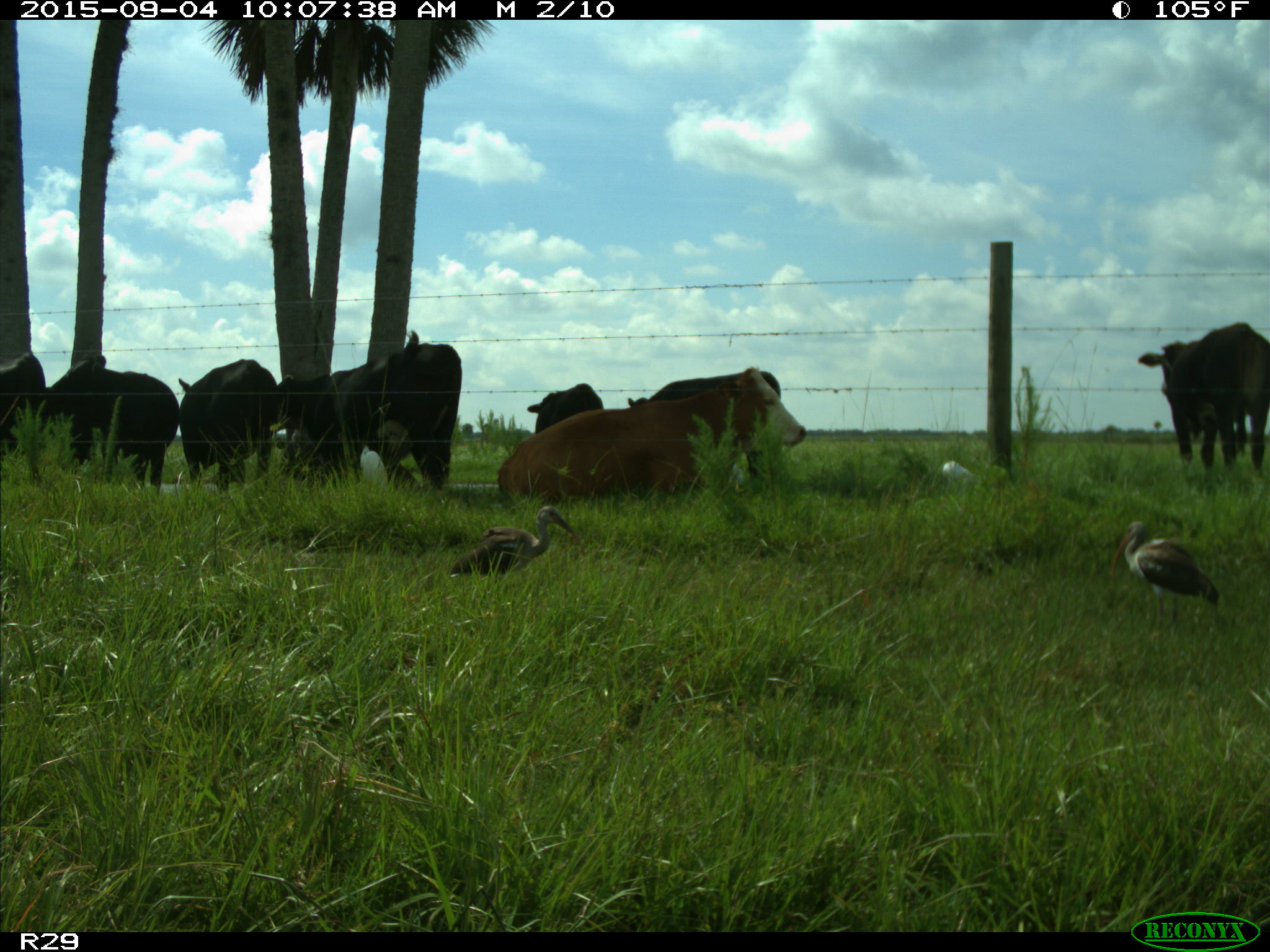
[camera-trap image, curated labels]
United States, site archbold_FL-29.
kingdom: Animalia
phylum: Chordata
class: Mammalia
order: Artiodactyla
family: Bovidae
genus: Bos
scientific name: Bos taurus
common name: domestic cow